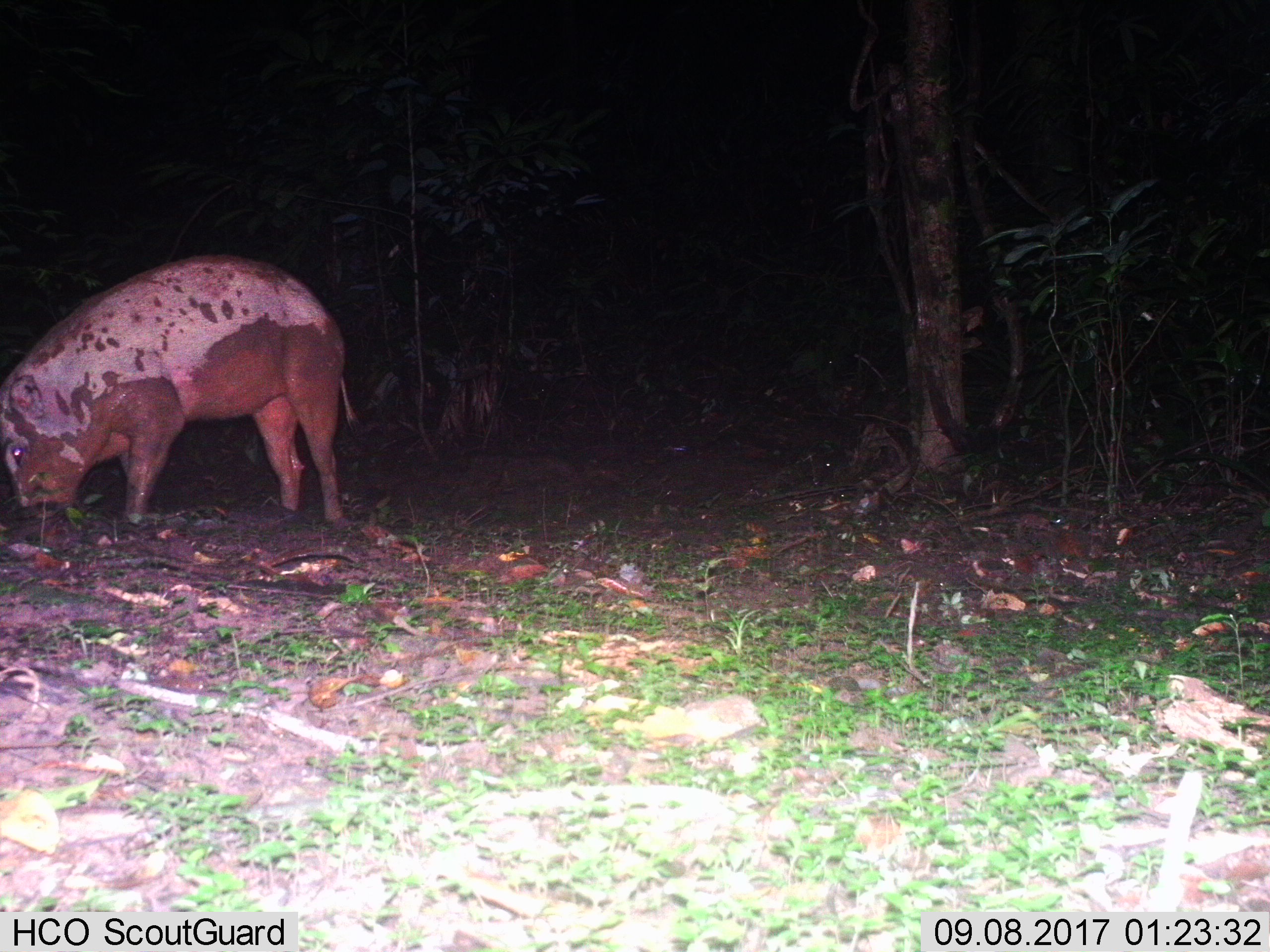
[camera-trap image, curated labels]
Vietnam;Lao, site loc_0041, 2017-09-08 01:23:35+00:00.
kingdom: Animalia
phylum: Chordata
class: Mammalia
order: Artiodactyla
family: Suidae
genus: Sus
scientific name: Sus scrofa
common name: eurasian wild pig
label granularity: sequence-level